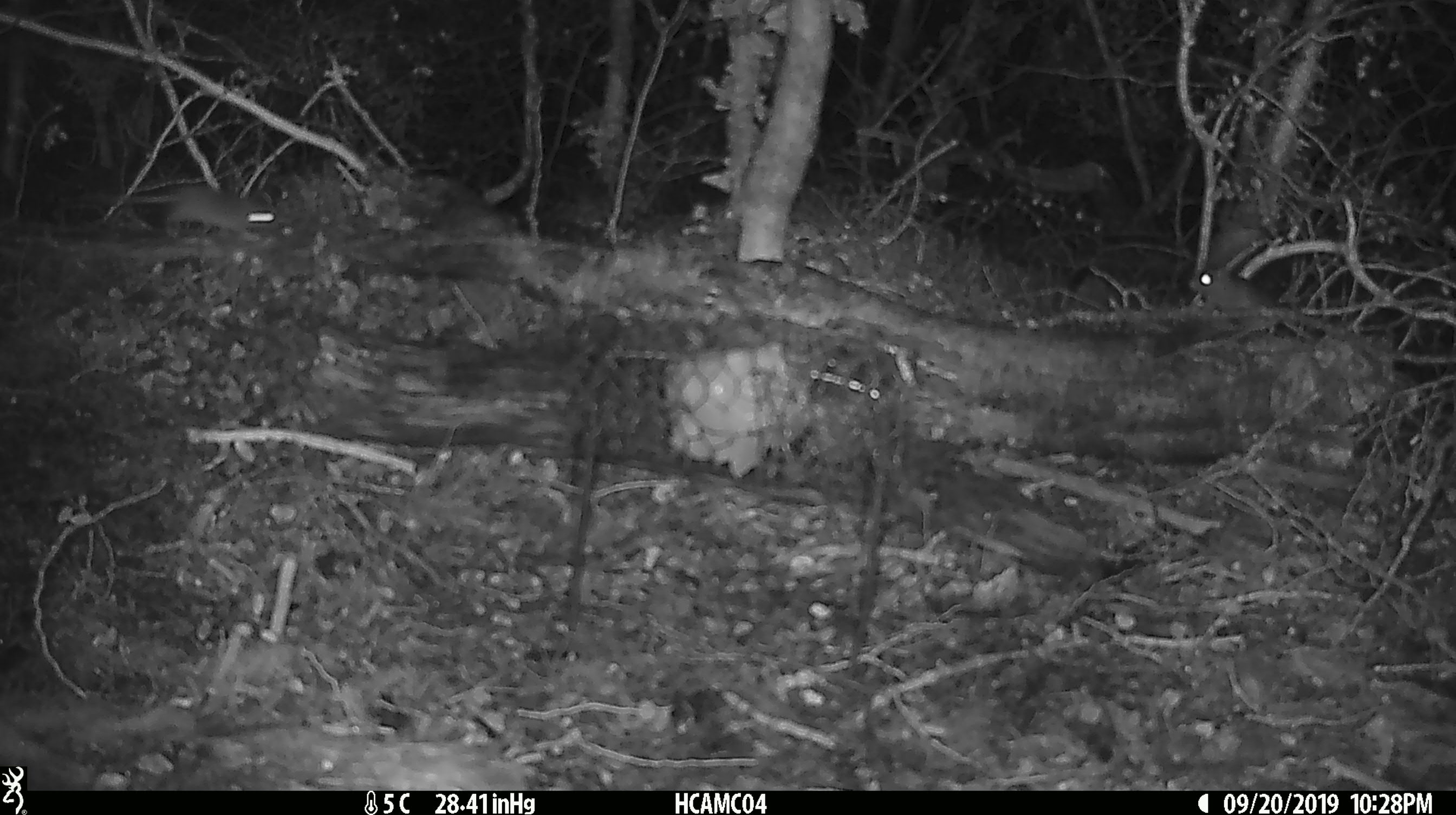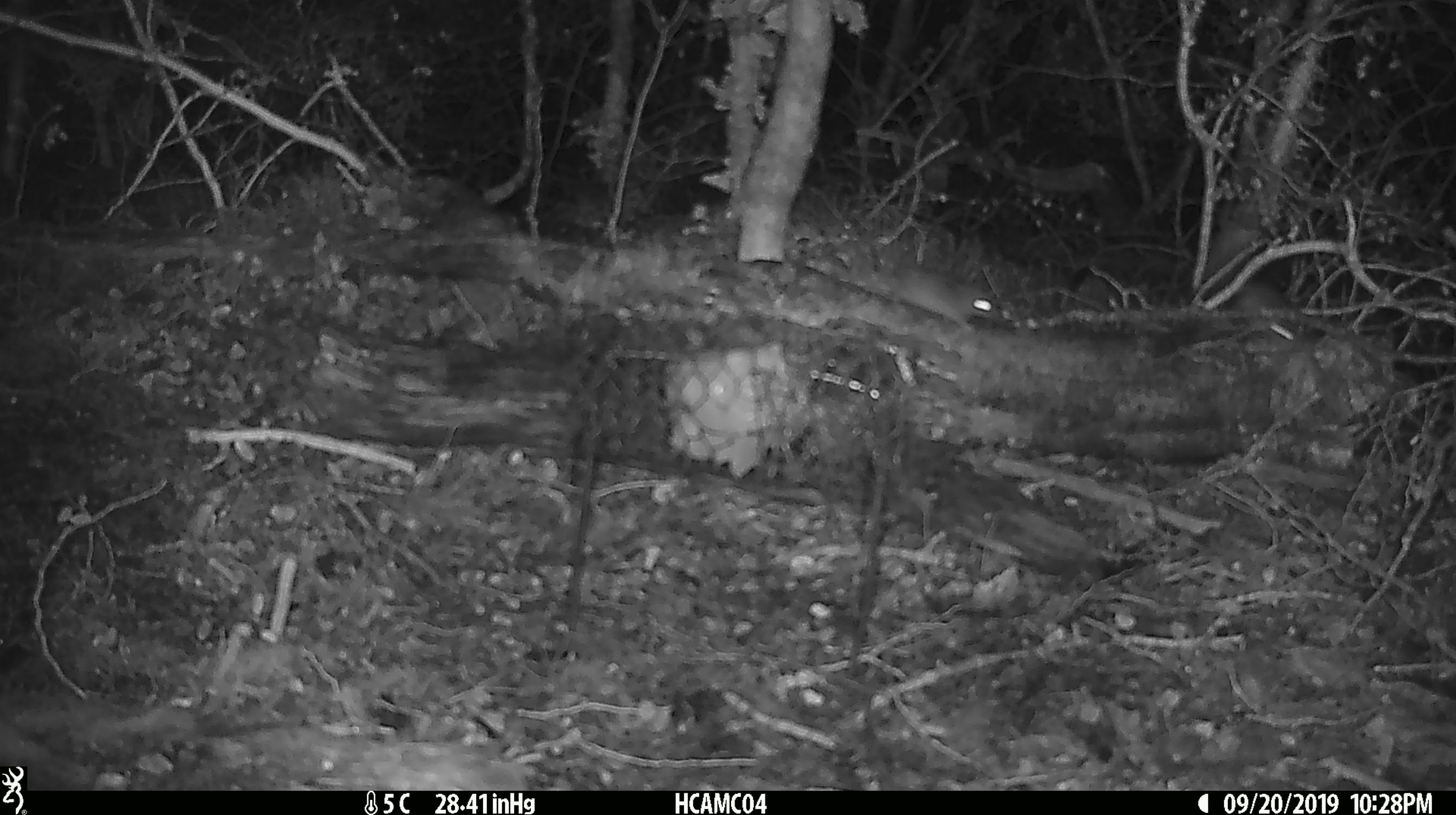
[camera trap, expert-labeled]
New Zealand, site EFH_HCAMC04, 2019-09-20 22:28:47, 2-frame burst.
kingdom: Animalia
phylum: Chordata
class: Mammalia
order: Rodentia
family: Muridae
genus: Mus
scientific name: Mus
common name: mouse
Mouse (Mus).